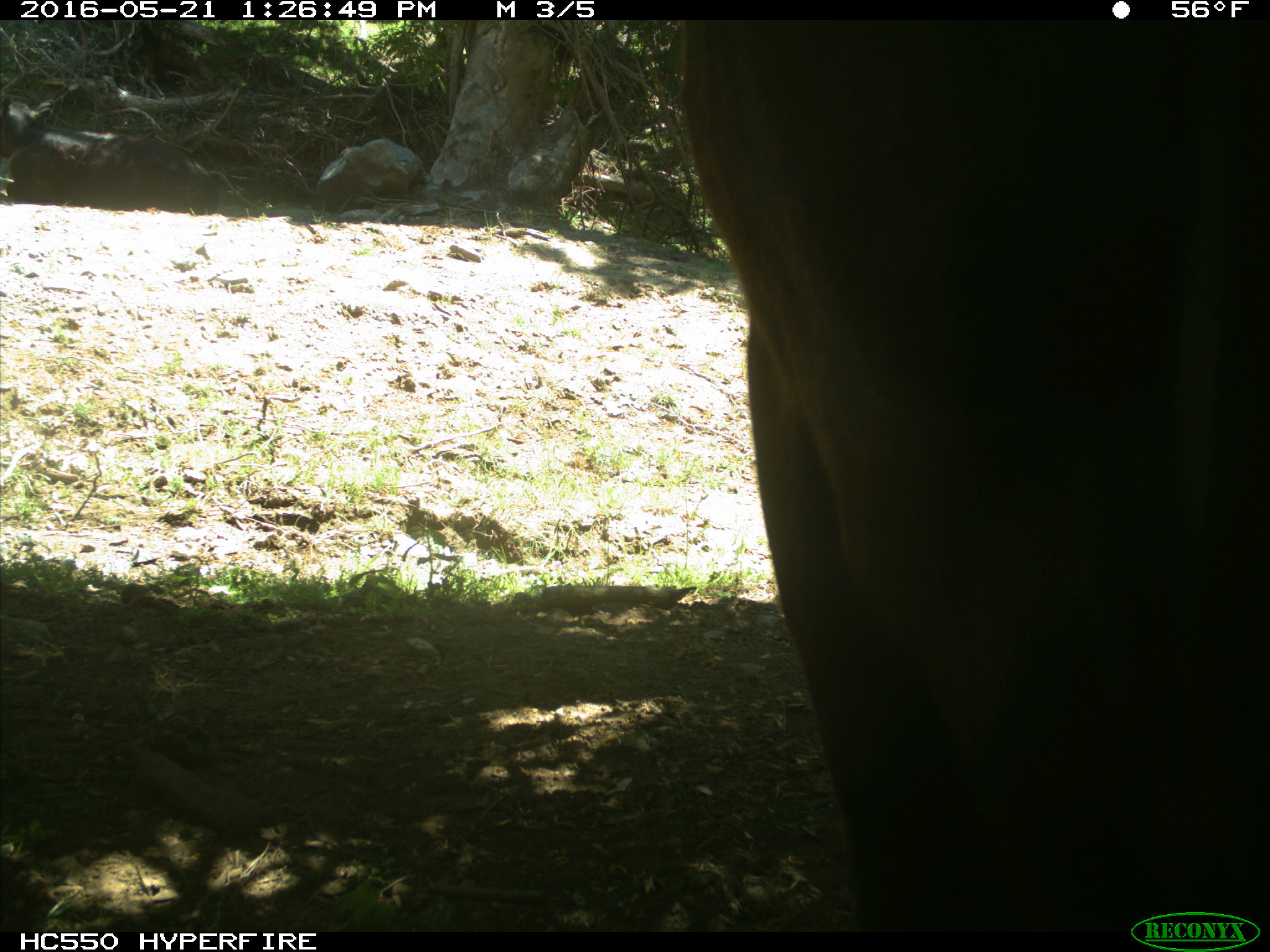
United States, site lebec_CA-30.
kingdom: Animalia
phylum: Chordata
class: Mammalia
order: Artiodactyla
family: Bovidae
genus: Bos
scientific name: Bos taurus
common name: domestic cow